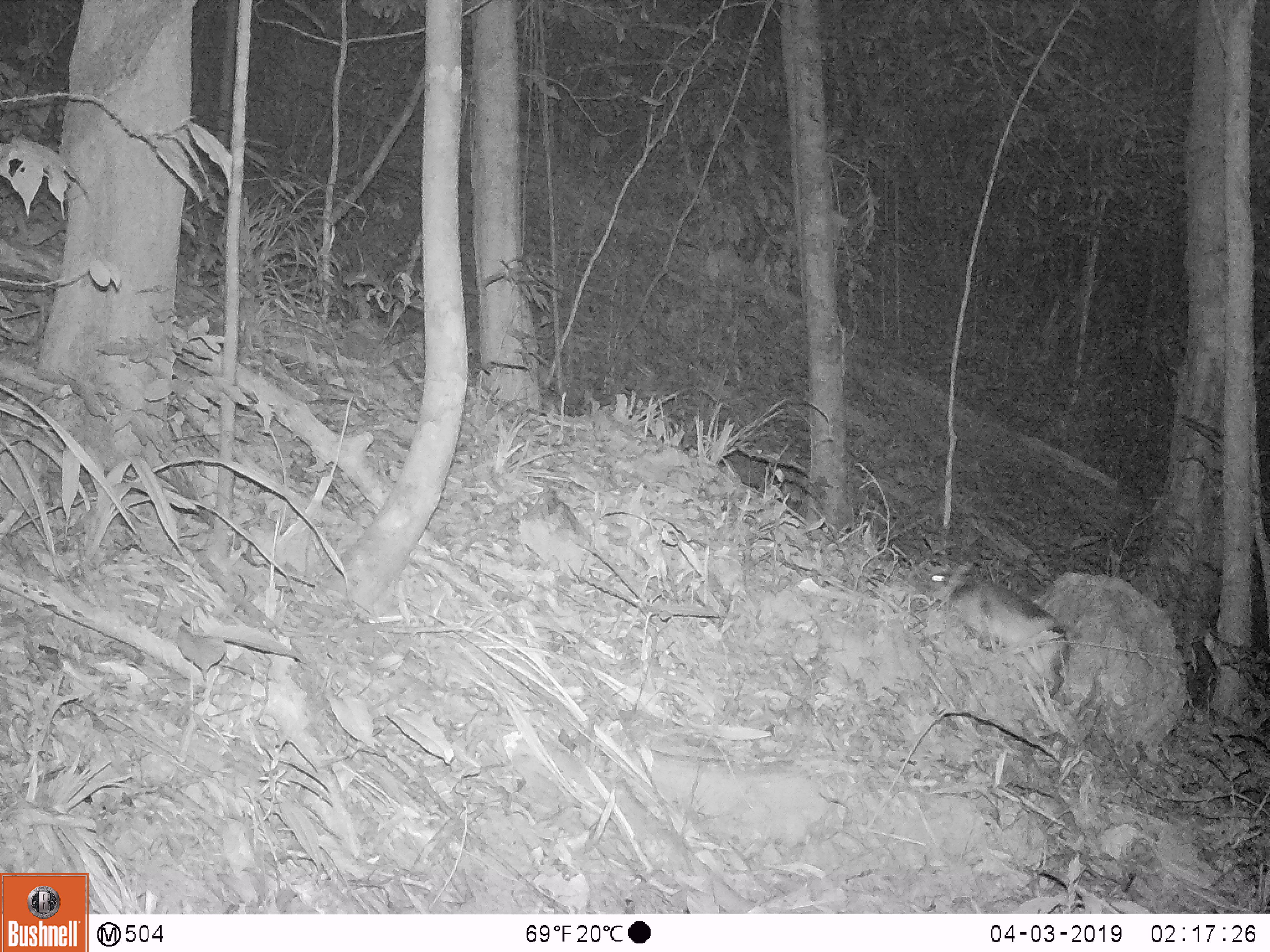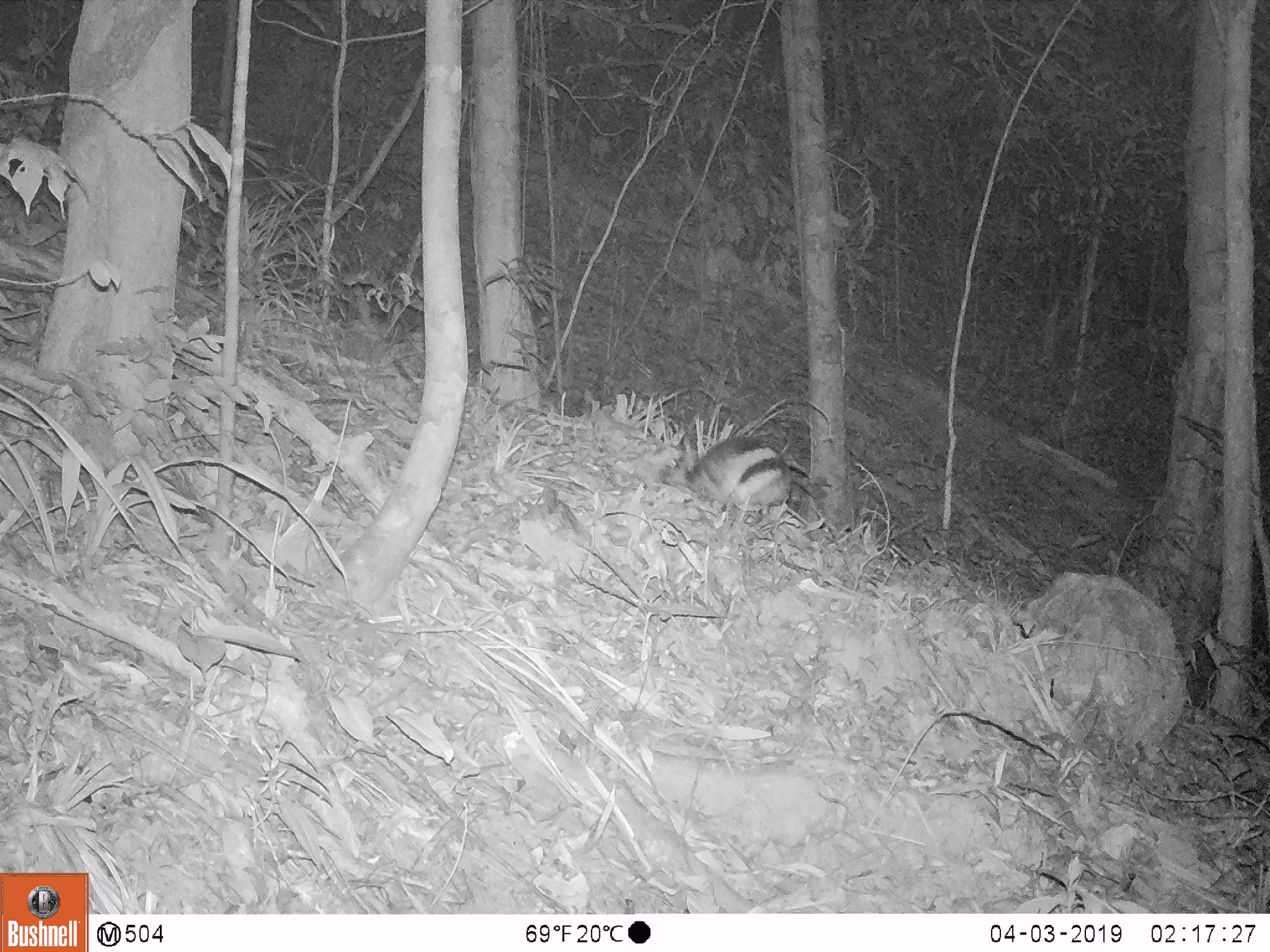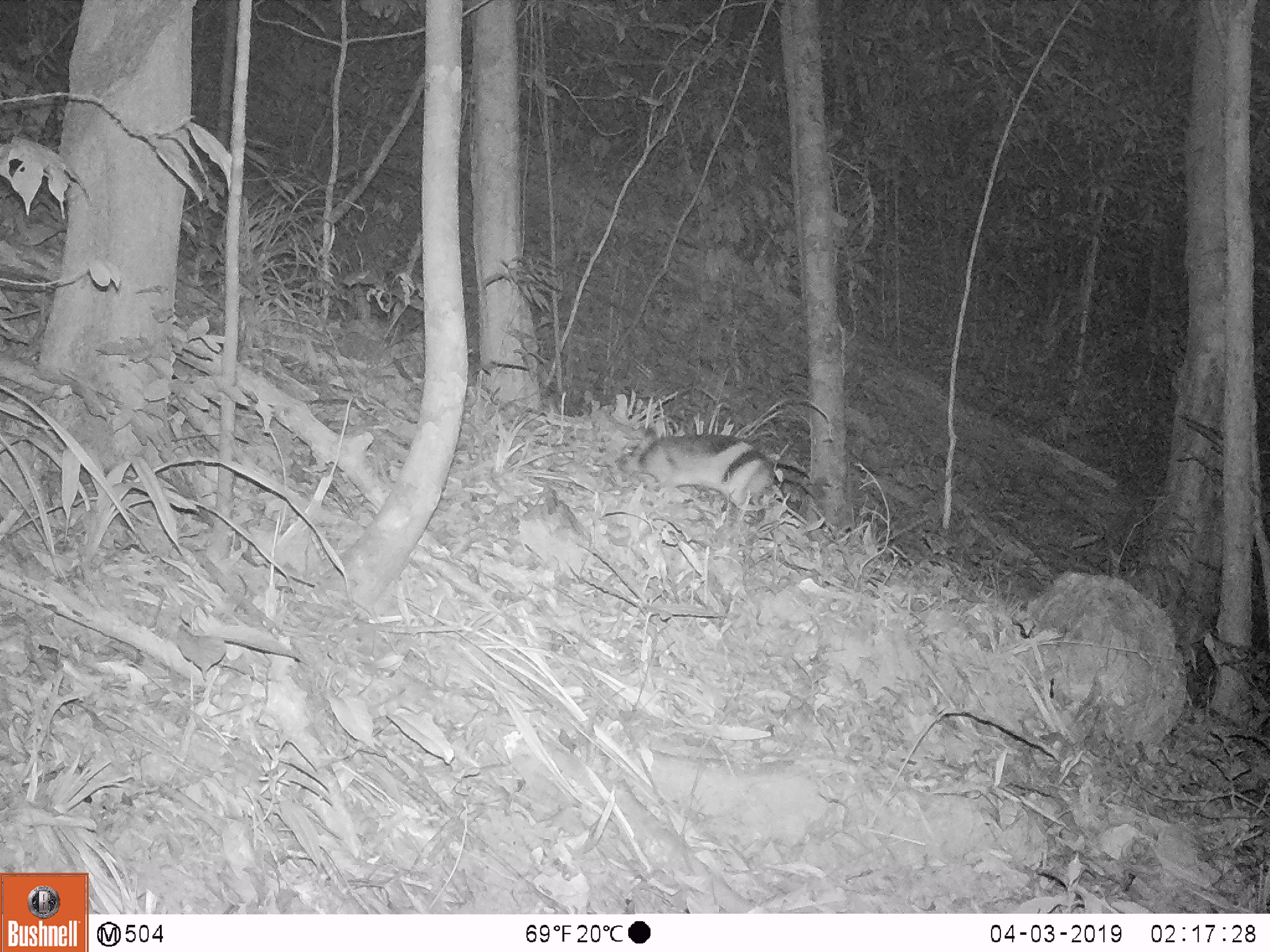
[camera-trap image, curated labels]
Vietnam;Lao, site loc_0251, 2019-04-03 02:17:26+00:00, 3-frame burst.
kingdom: Animalia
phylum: Chordata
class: Mammalia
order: Lagomorpha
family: Leporidae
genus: Nesolagus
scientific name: Nesolagus timminsi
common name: annamite striped rabbit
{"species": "annamite striped rabbit (Nesolagus timminsi)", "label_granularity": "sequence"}